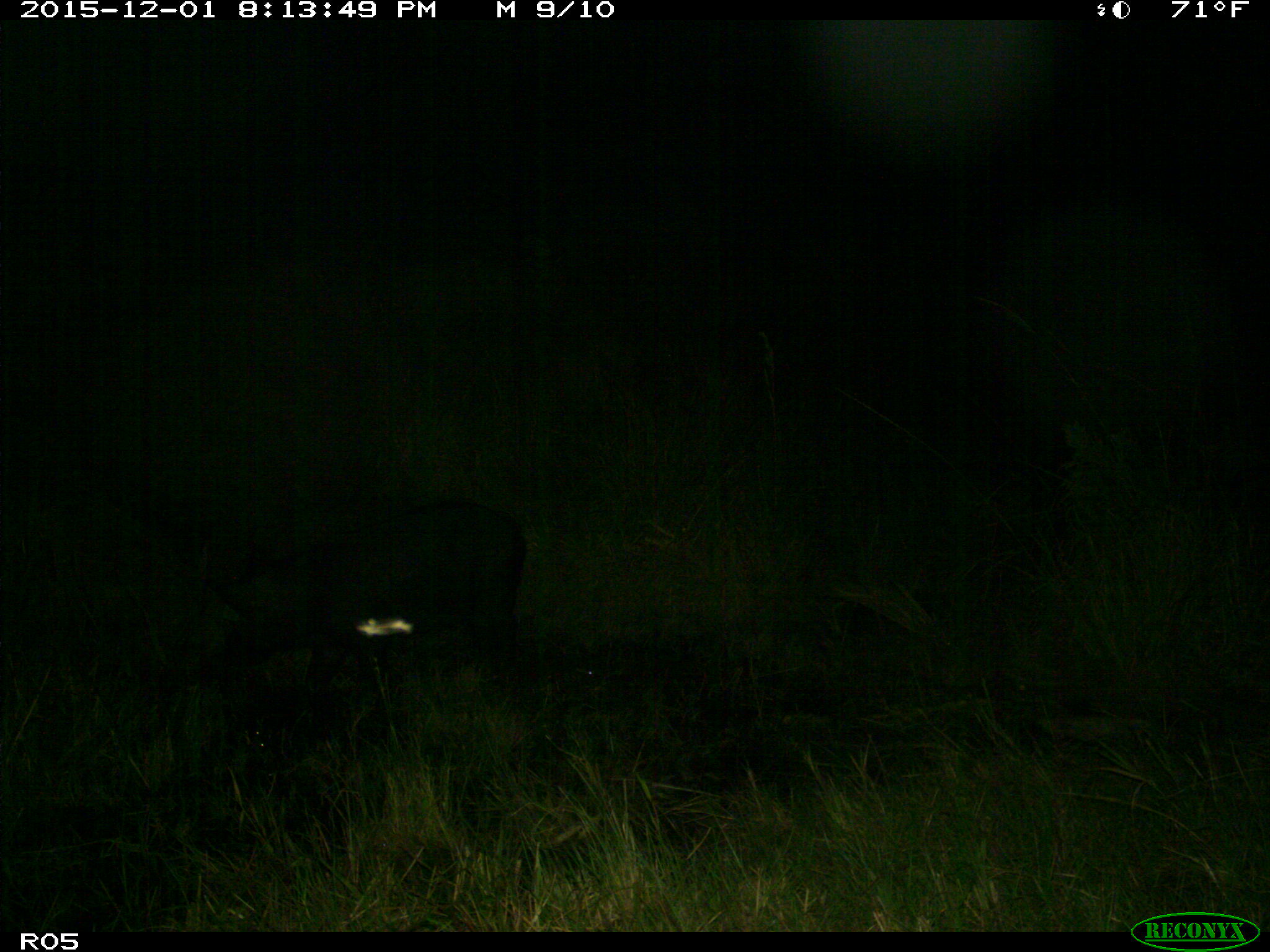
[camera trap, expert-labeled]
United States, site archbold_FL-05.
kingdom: Animalia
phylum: Chordata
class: Mammalia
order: Artiodactyla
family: Suidae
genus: Sus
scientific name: Sus scrofa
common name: wild boar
Sus scrofa (wild boar).